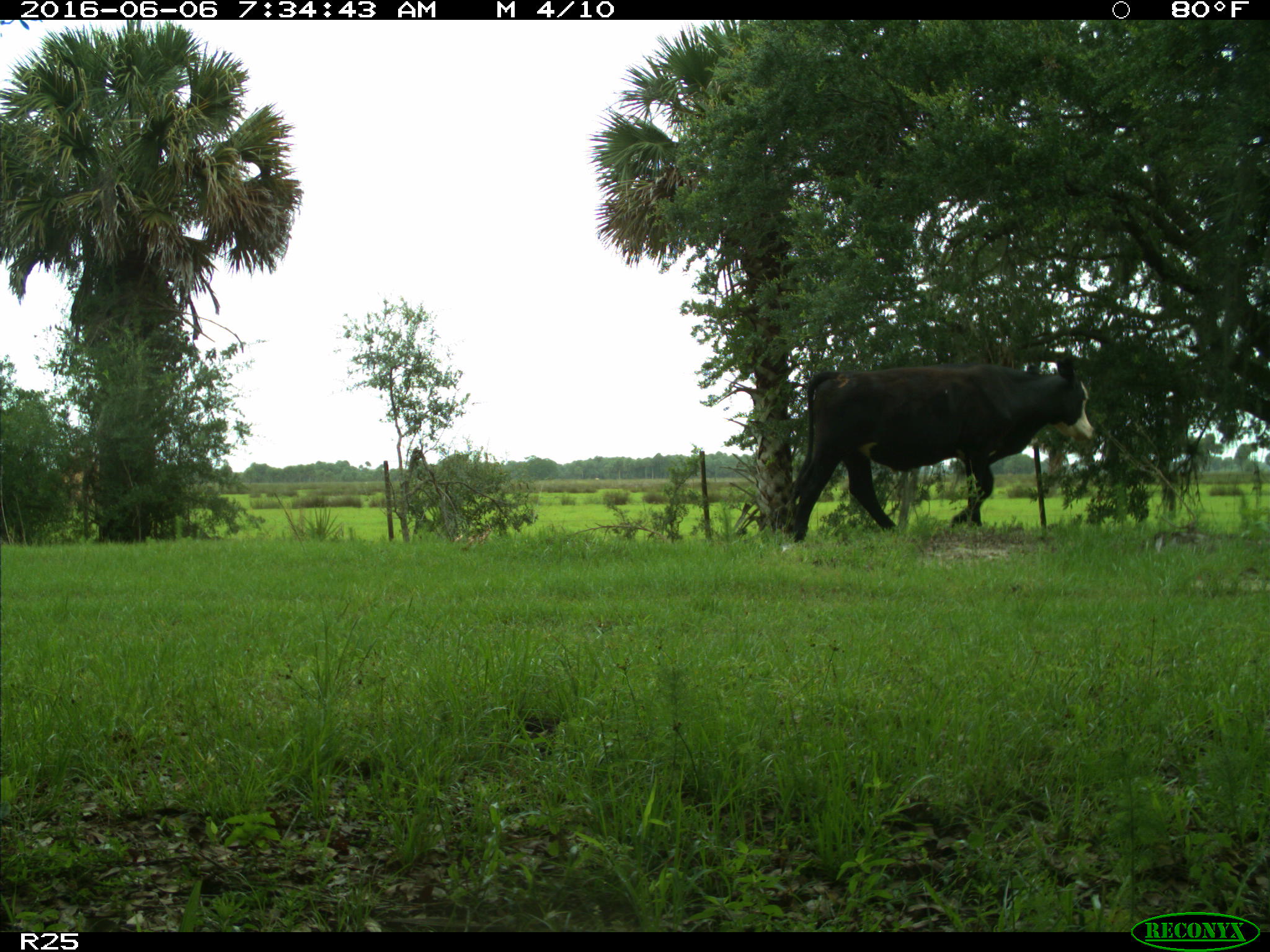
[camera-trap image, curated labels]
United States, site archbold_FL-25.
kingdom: Animalia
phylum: Chordata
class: Mammalia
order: Artiodactyla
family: Bovidae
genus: Bos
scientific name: Bos taurus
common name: domestic cow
Bos taurus (domestic cow).